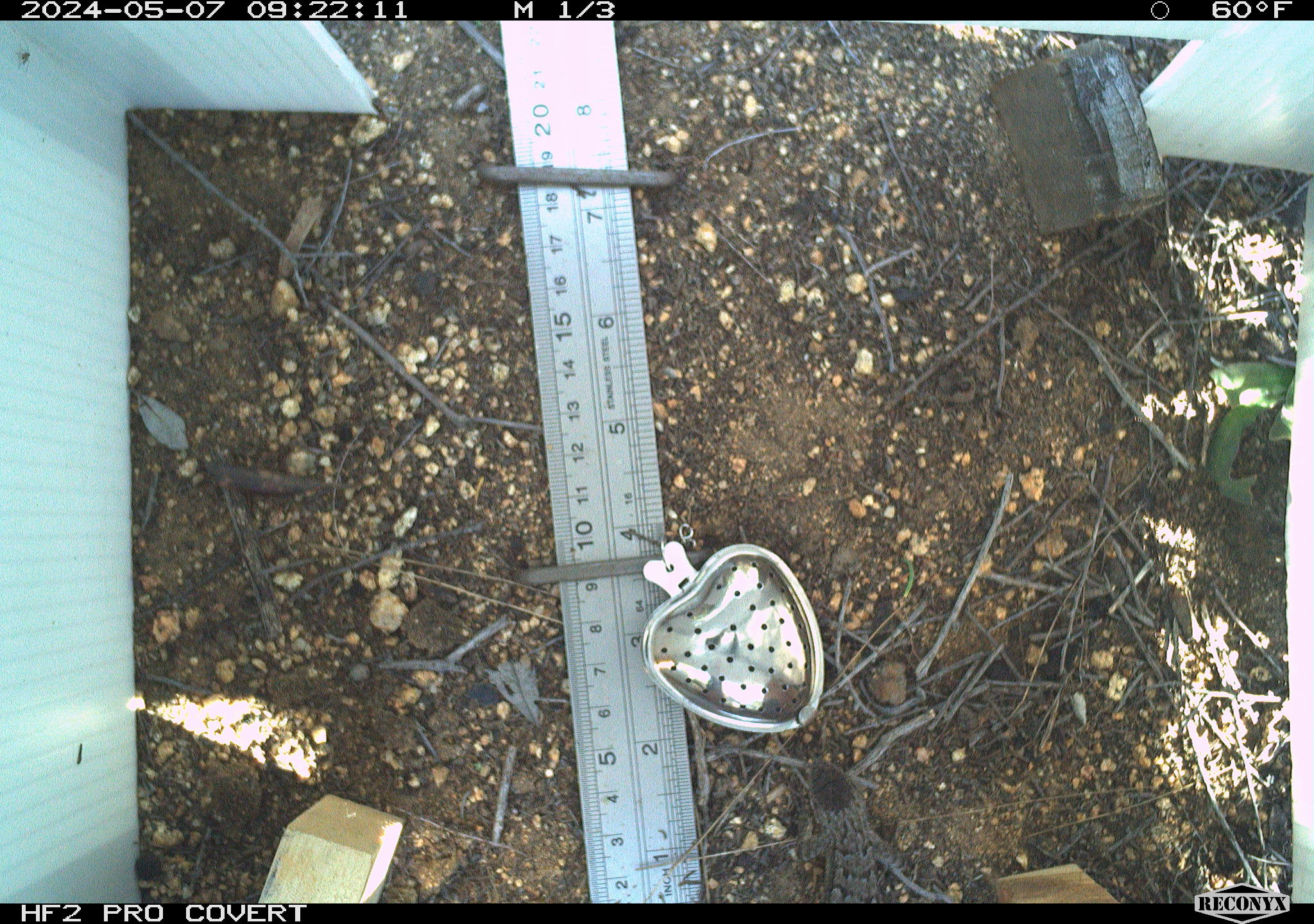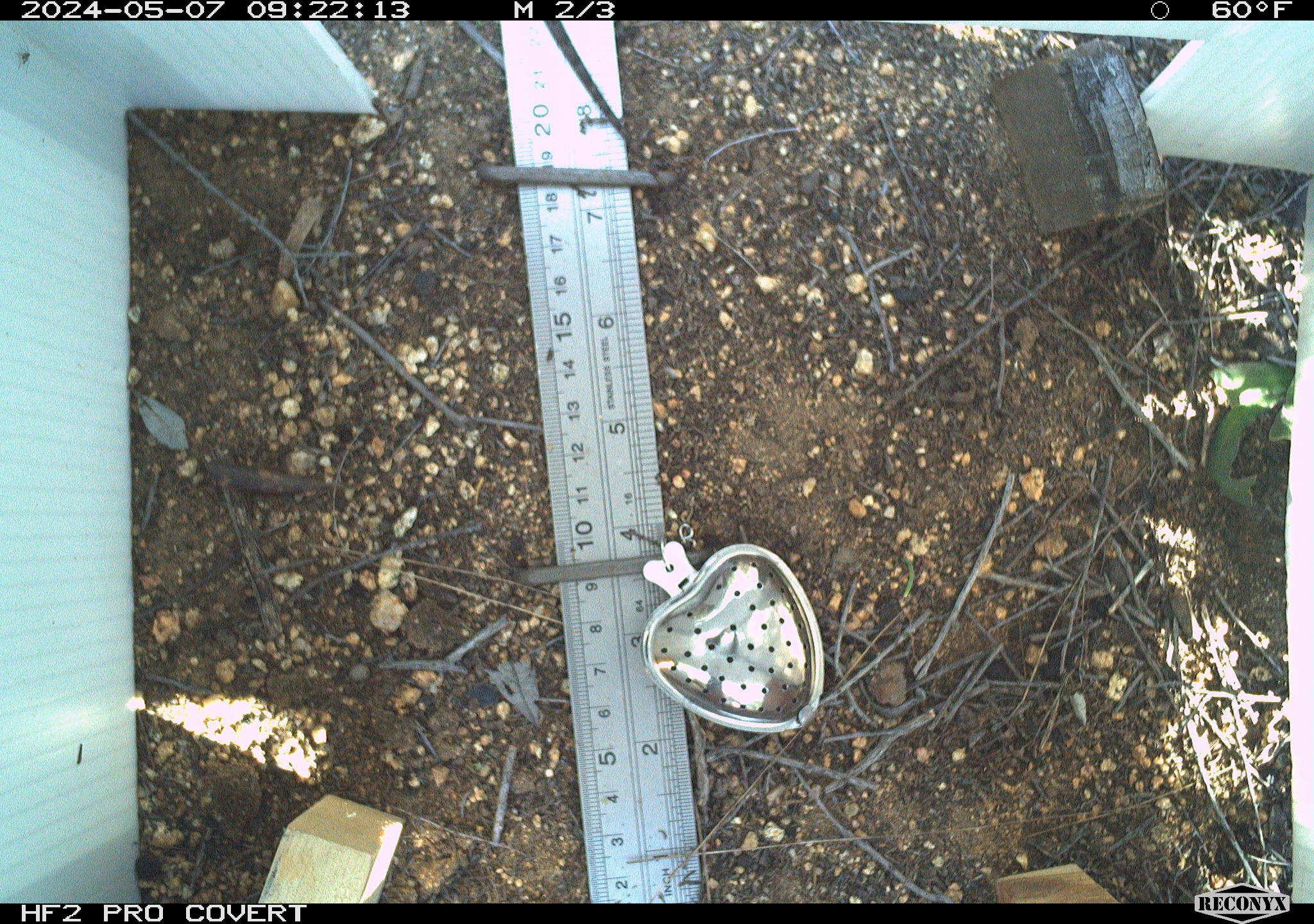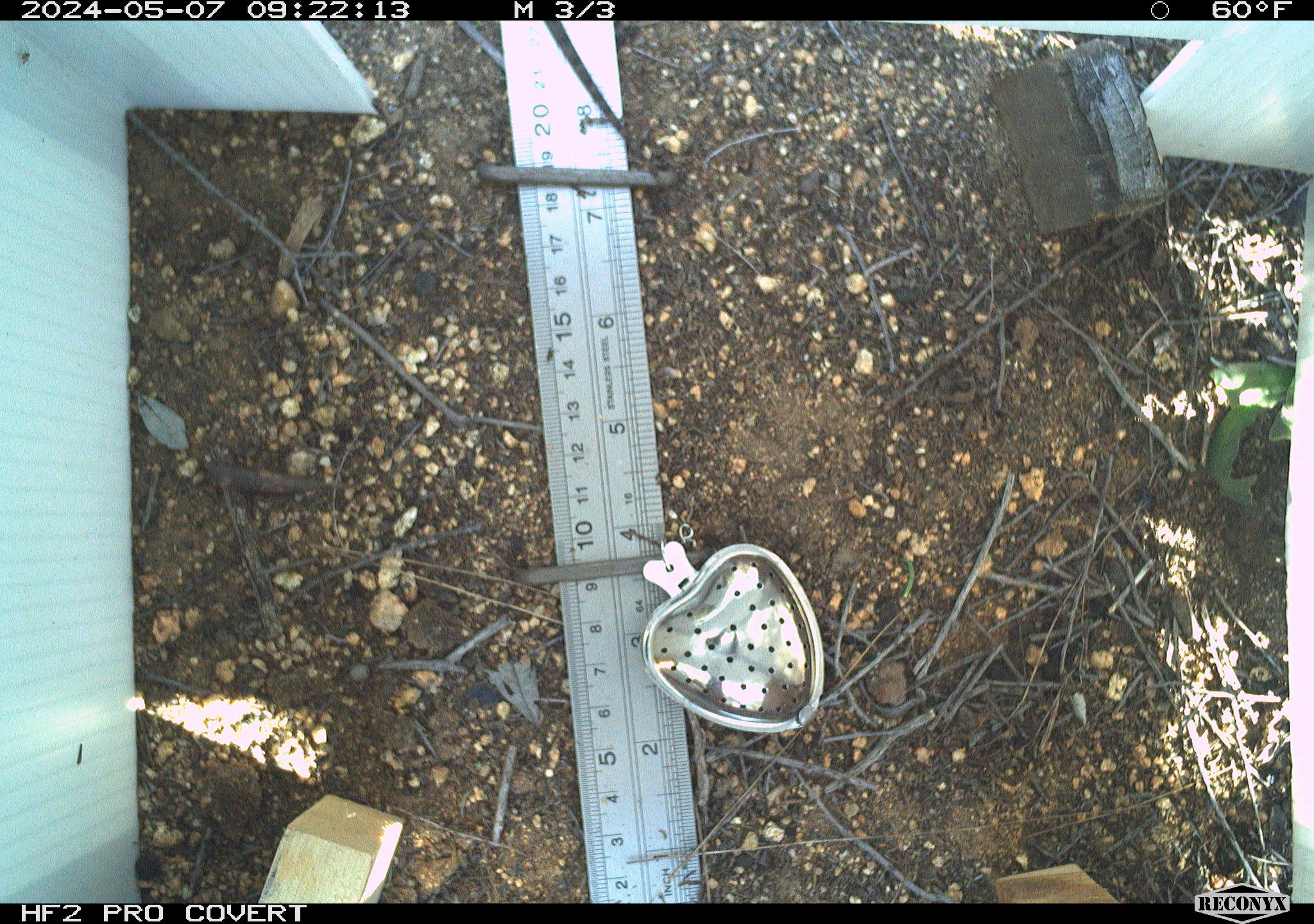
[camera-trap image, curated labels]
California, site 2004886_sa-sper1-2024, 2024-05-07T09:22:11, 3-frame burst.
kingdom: Animalia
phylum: Chordata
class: Reptilia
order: Squamata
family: Phrynosomatidae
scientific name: Phrynosomatidae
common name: phrynosomatid lizards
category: phrynosomatidae family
Phrynosomatidae family (phrynosomatid lizards) (Phrynosomatidae).